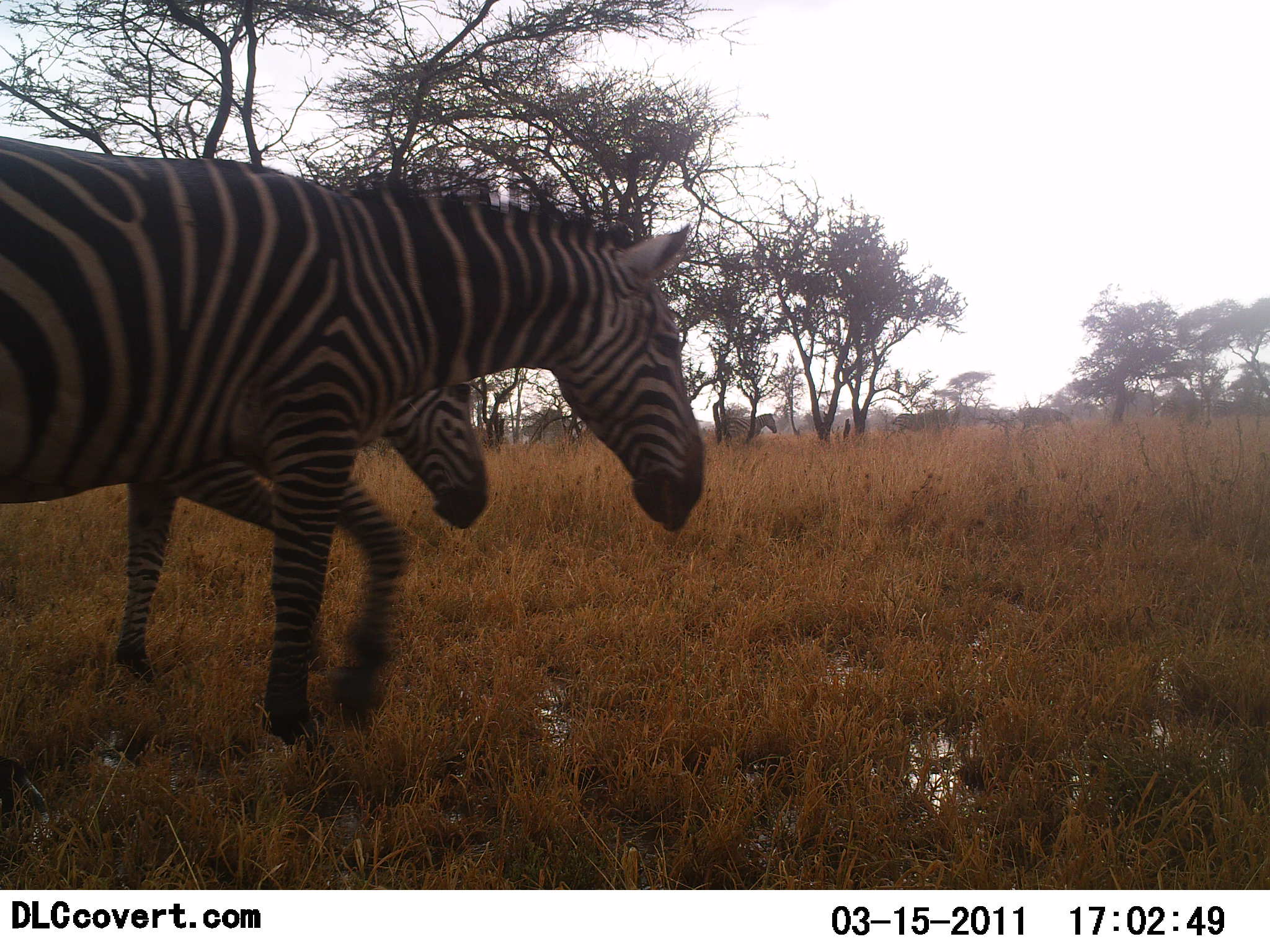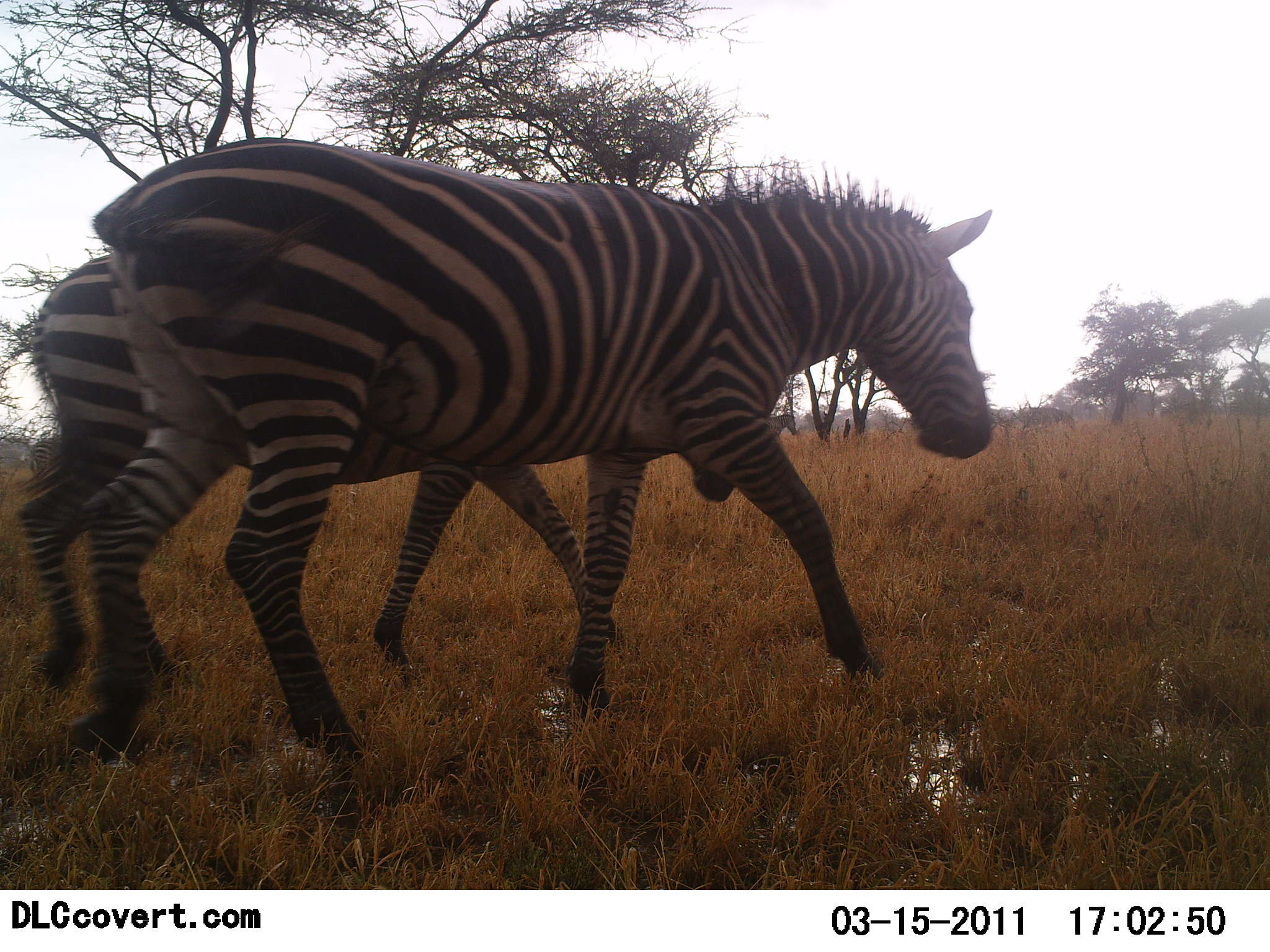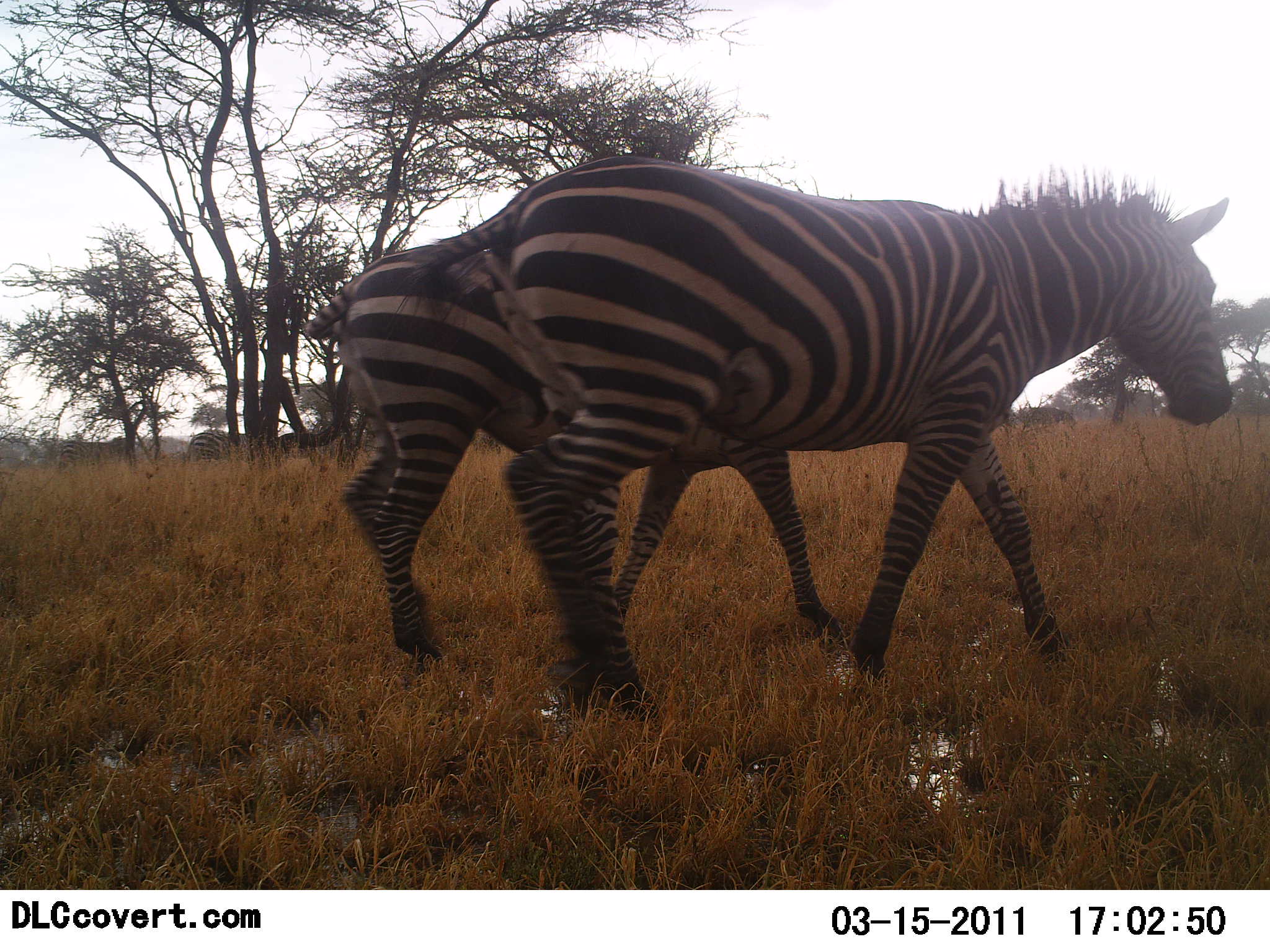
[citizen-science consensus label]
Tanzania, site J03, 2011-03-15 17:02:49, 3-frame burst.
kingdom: Animalia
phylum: Chordata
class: Mammalia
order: Perissodactyla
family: Equidae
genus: Equus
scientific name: Equus quagga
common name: plains zebra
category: zebra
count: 2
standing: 0%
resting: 0%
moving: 100%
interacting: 0%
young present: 0%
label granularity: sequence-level